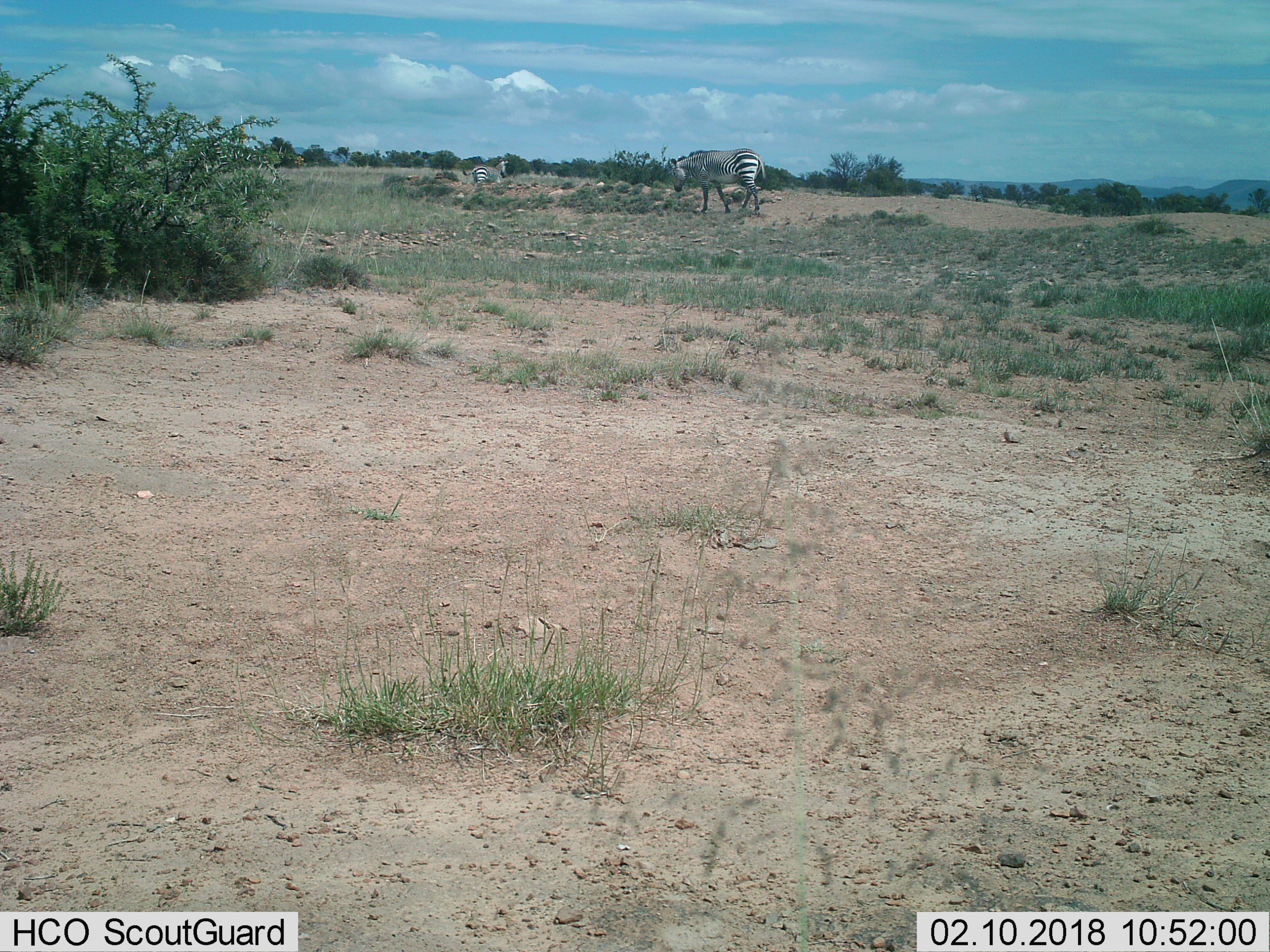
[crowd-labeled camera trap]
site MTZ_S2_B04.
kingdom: Animalia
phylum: Chordata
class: Mammalia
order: Perissodactyla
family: Equidae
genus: Equus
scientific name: Equus zebra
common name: mountain zebra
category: zebramountain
Zebramountain (mountain zebra) (Equus zebra), count 2. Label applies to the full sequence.